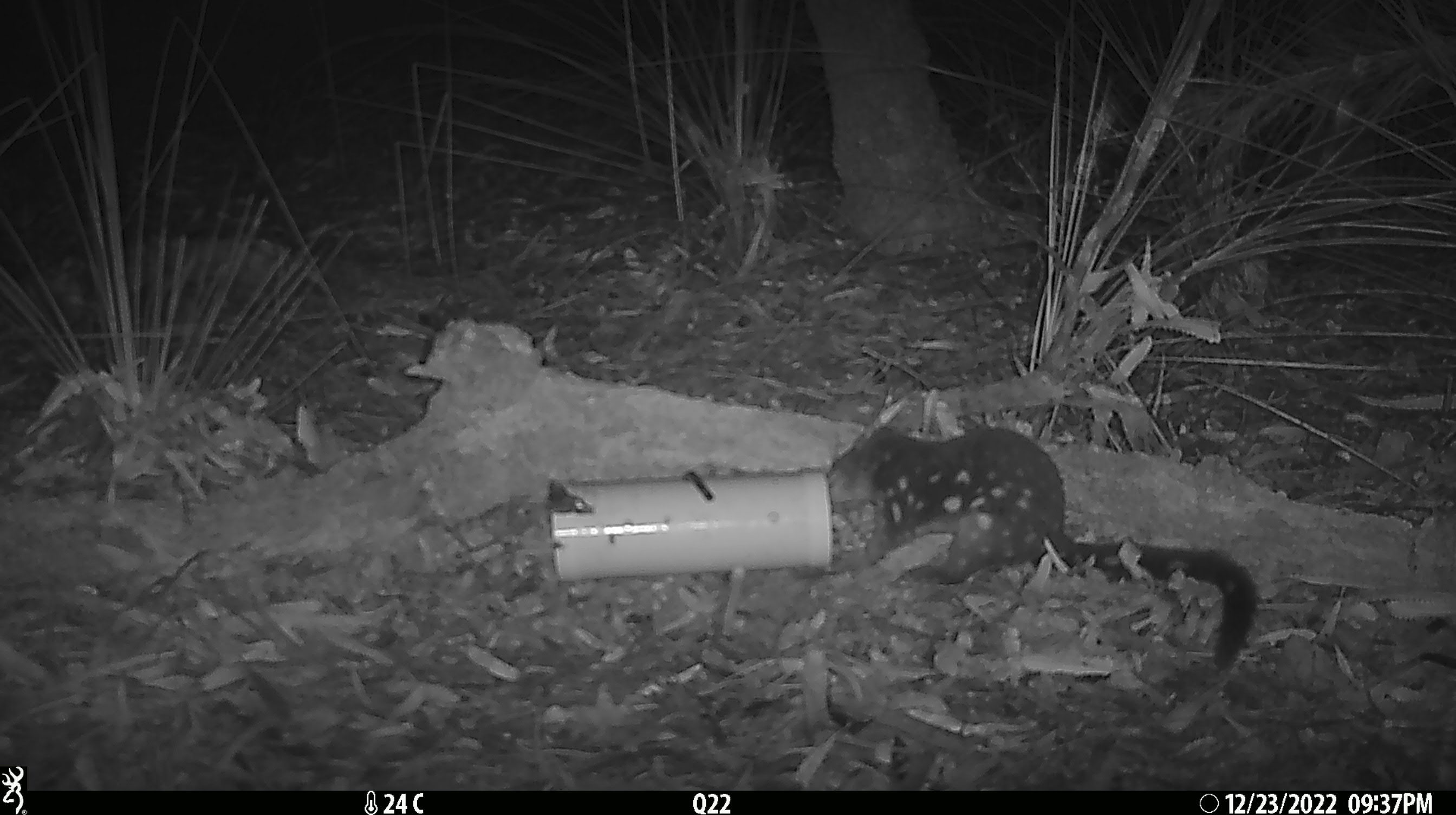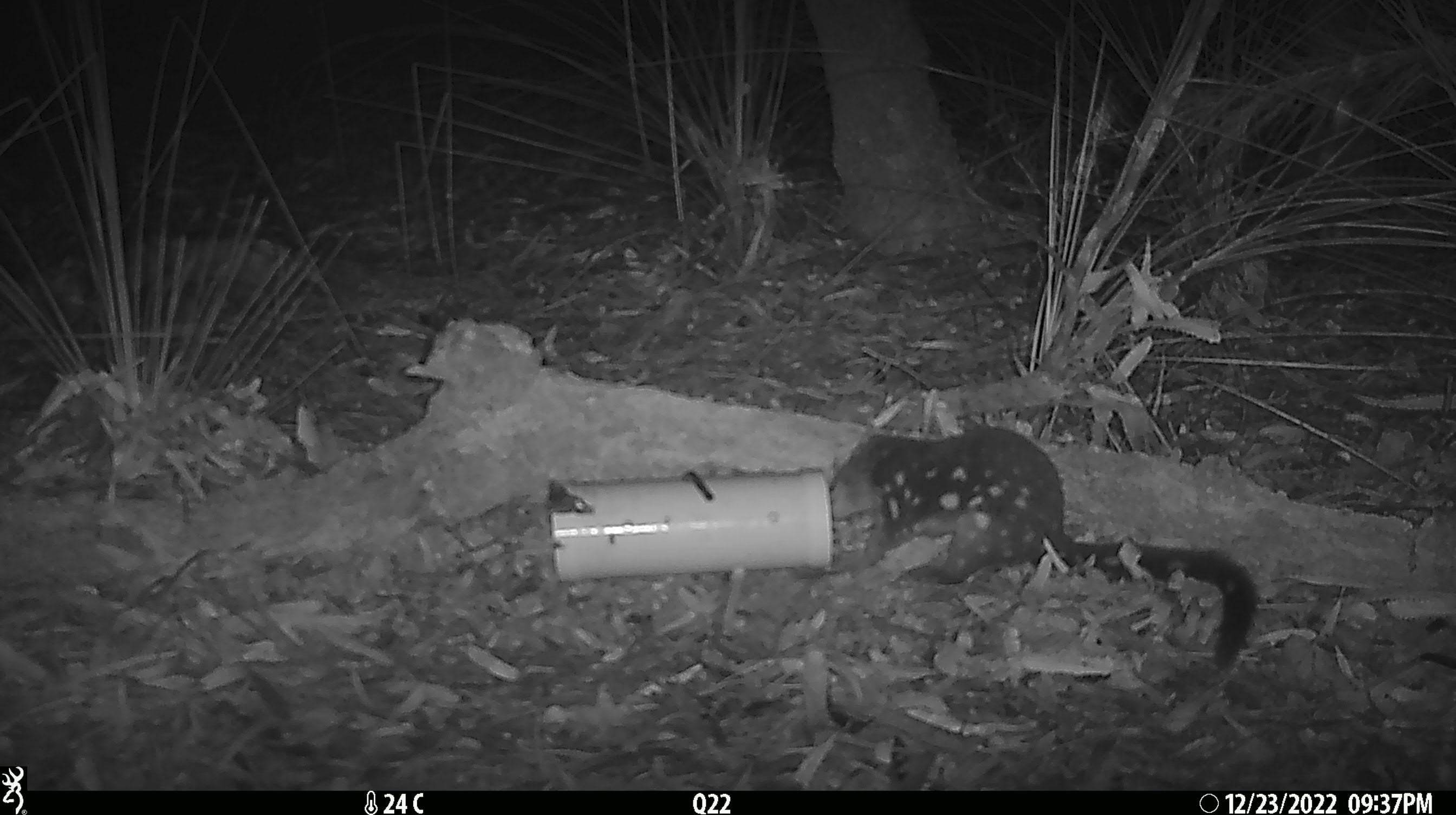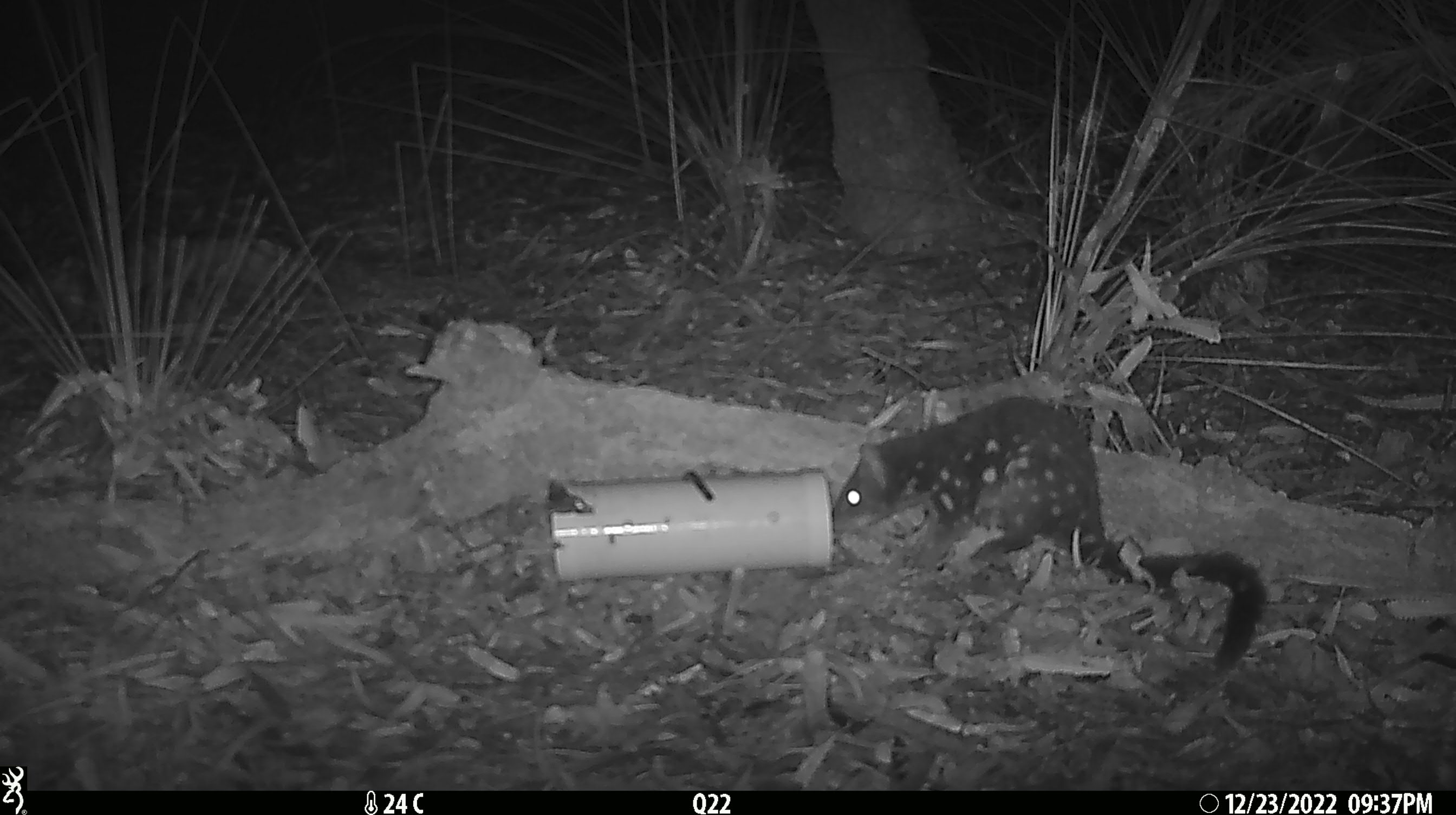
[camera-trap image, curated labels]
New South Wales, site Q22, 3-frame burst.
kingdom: Animalia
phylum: Chordata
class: Mammalia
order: Dasyuromorphia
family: Dasyuridae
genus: Dasyurus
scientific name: Dasyurus maculatus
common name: spotted-tailed quoll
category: quoll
Quoll (spotted-tailed quoll) (Dasyurus maculatus).